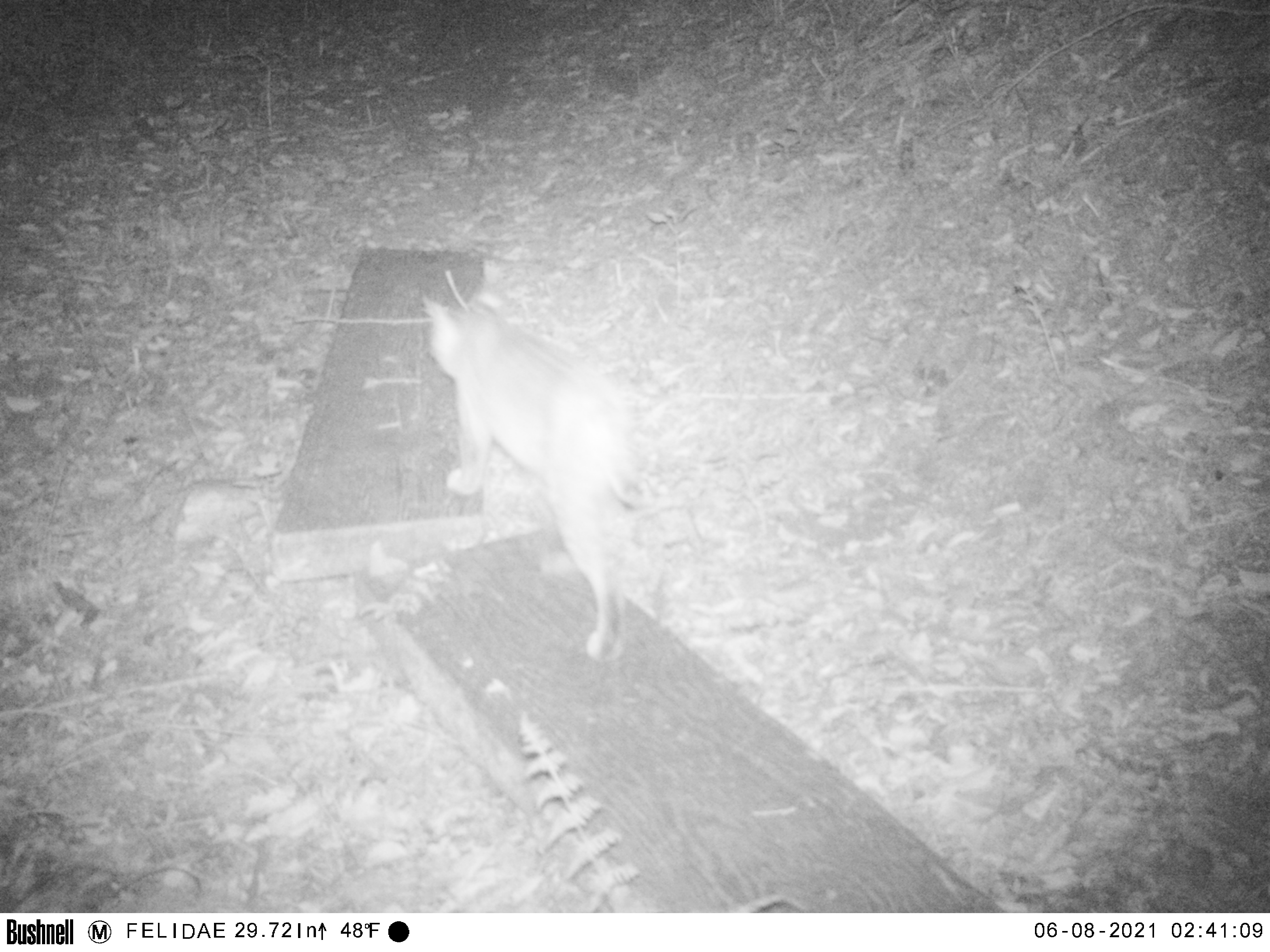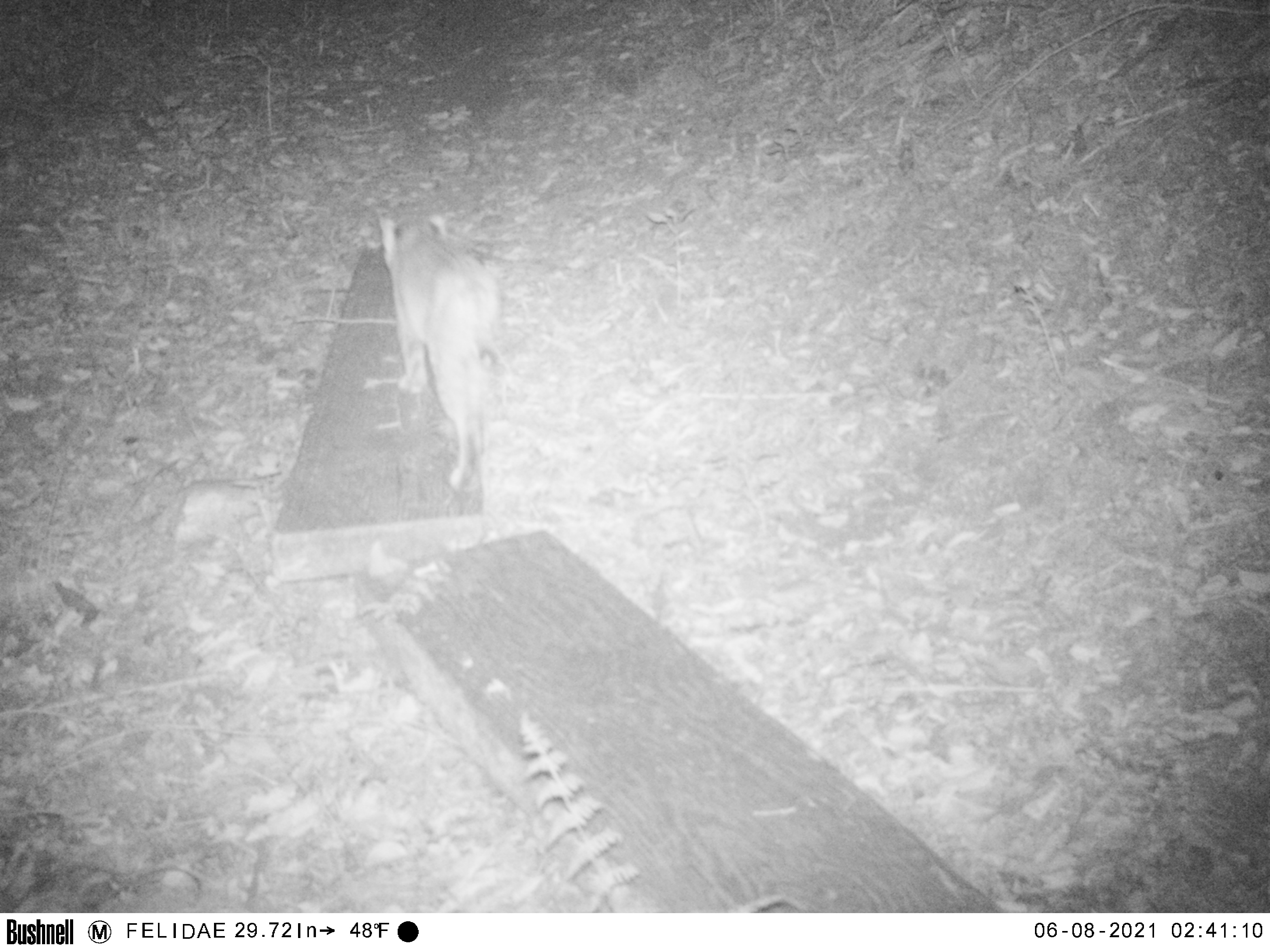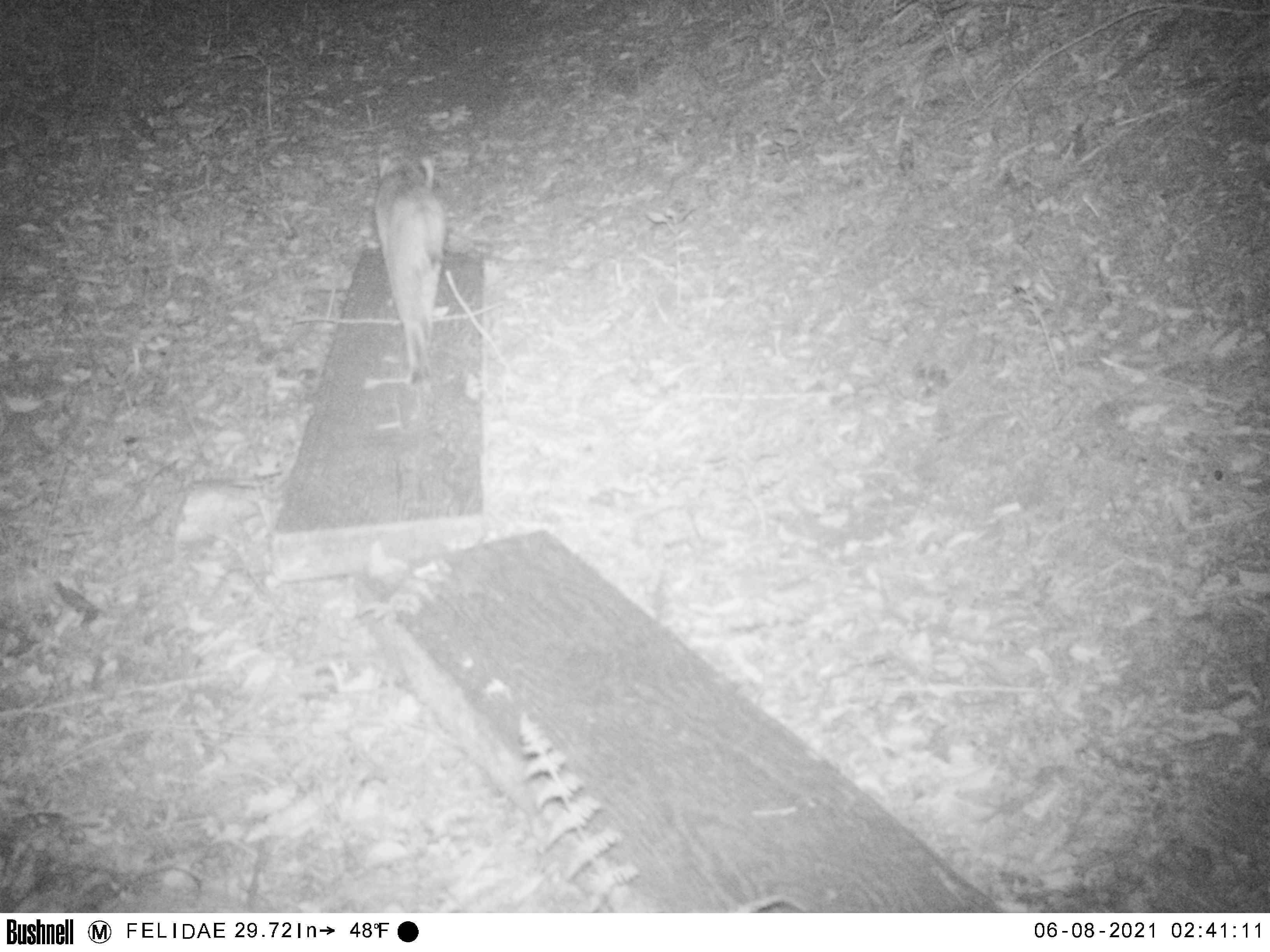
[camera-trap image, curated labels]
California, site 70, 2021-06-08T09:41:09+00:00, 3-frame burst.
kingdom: Animalia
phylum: Chordata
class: Mammalia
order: Carnivora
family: Felidae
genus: Lynx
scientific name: Lynx rufus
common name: bobcat